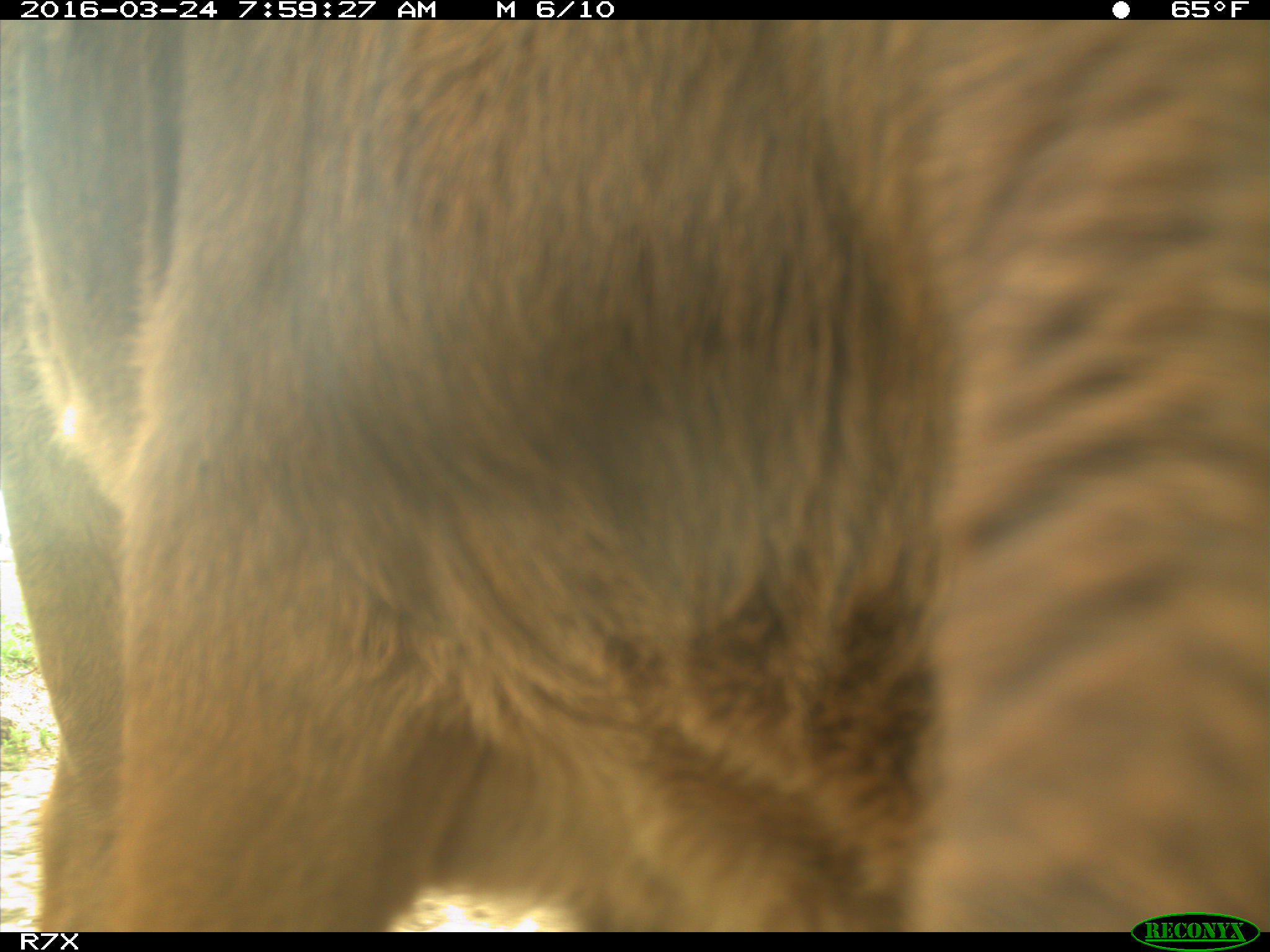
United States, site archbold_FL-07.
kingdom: Animalia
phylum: Chordata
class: Mammalia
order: Artiodactyla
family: Bovidae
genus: Bos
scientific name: Bos taurus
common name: domestic cow